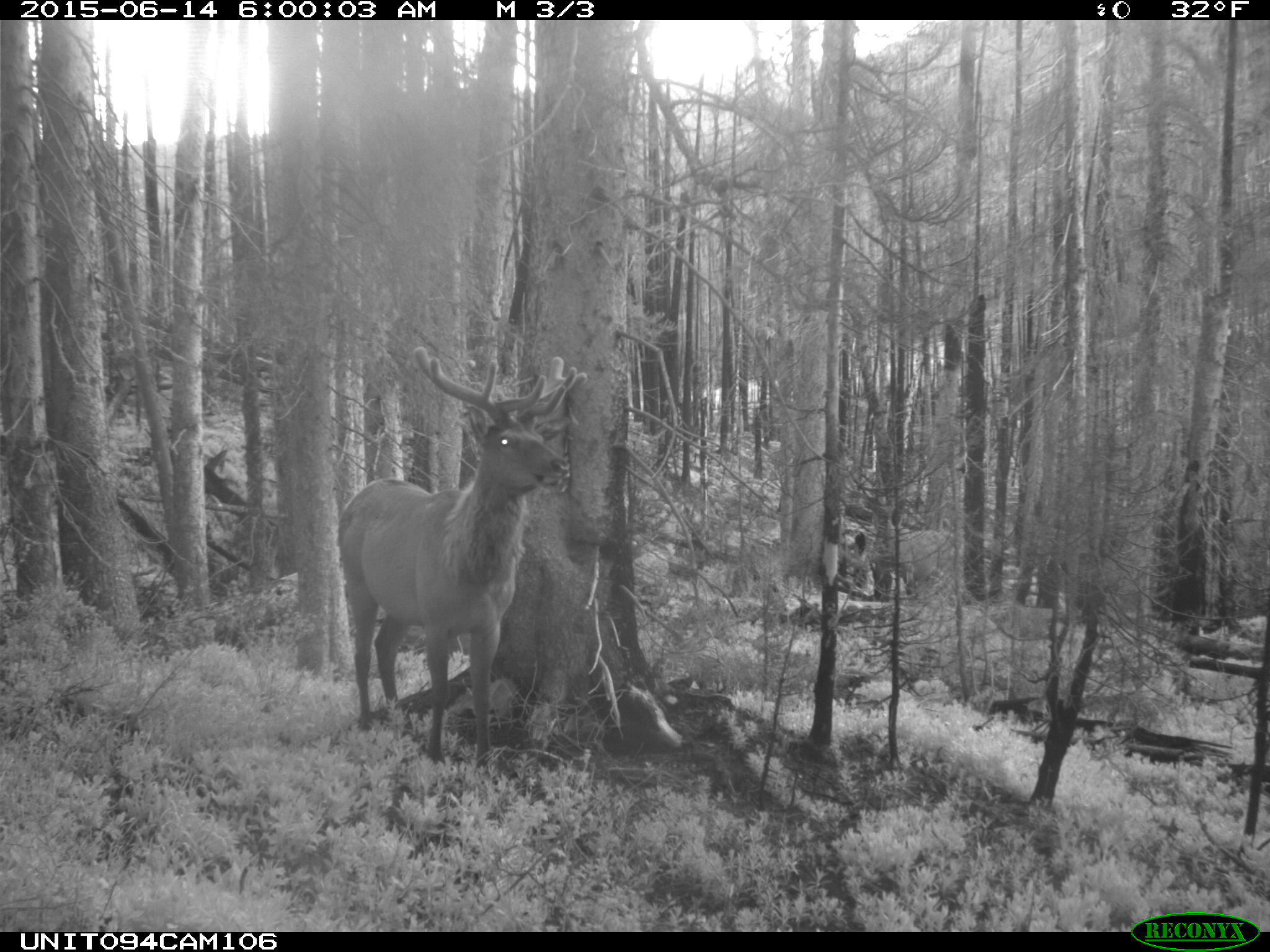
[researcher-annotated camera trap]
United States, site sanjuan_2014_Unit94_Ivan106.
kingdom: Animalia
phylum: Chordata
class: Mammalia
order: Artiodactyla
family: Cervidae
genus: Cervus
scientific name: Cervus elaphus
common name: red deer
Cervus elaphus (red deer).